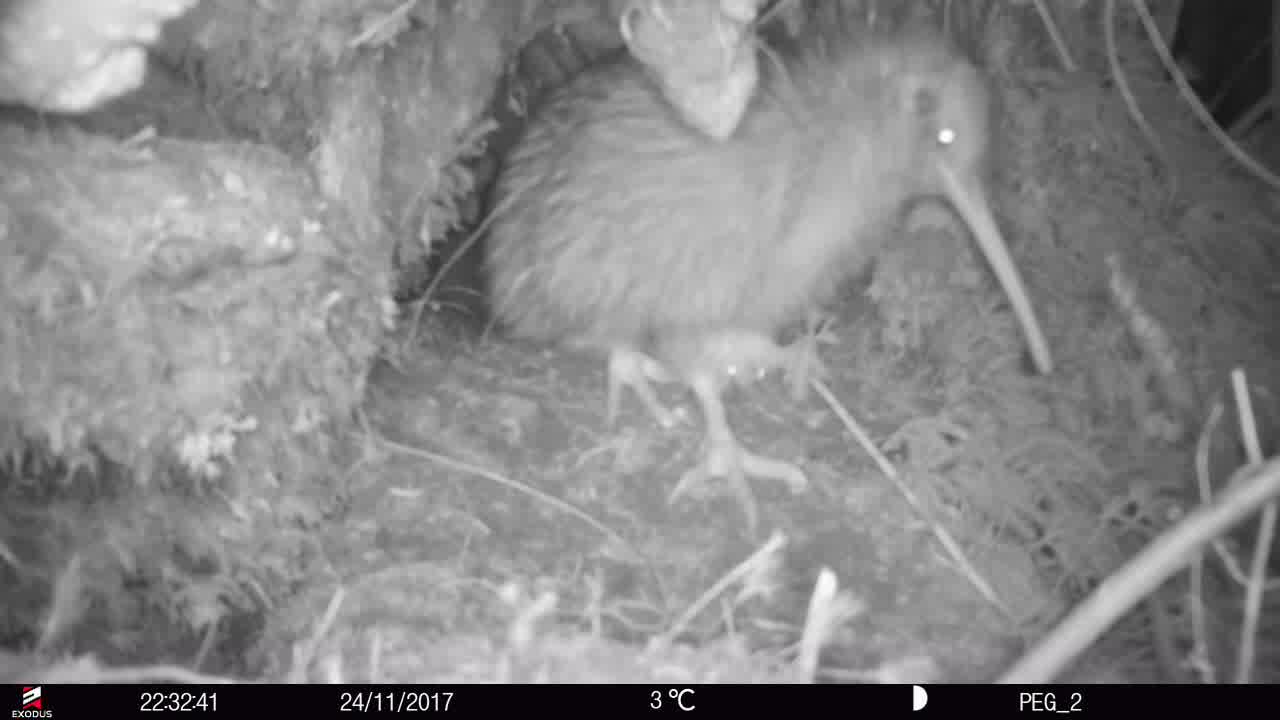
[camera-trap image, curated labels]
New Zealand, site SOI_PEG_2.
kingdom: Animalia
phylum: Chordata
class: Aves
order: Apterygiformes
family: Apterygidae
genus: Apteryx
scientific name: Apteryx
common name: kiwi